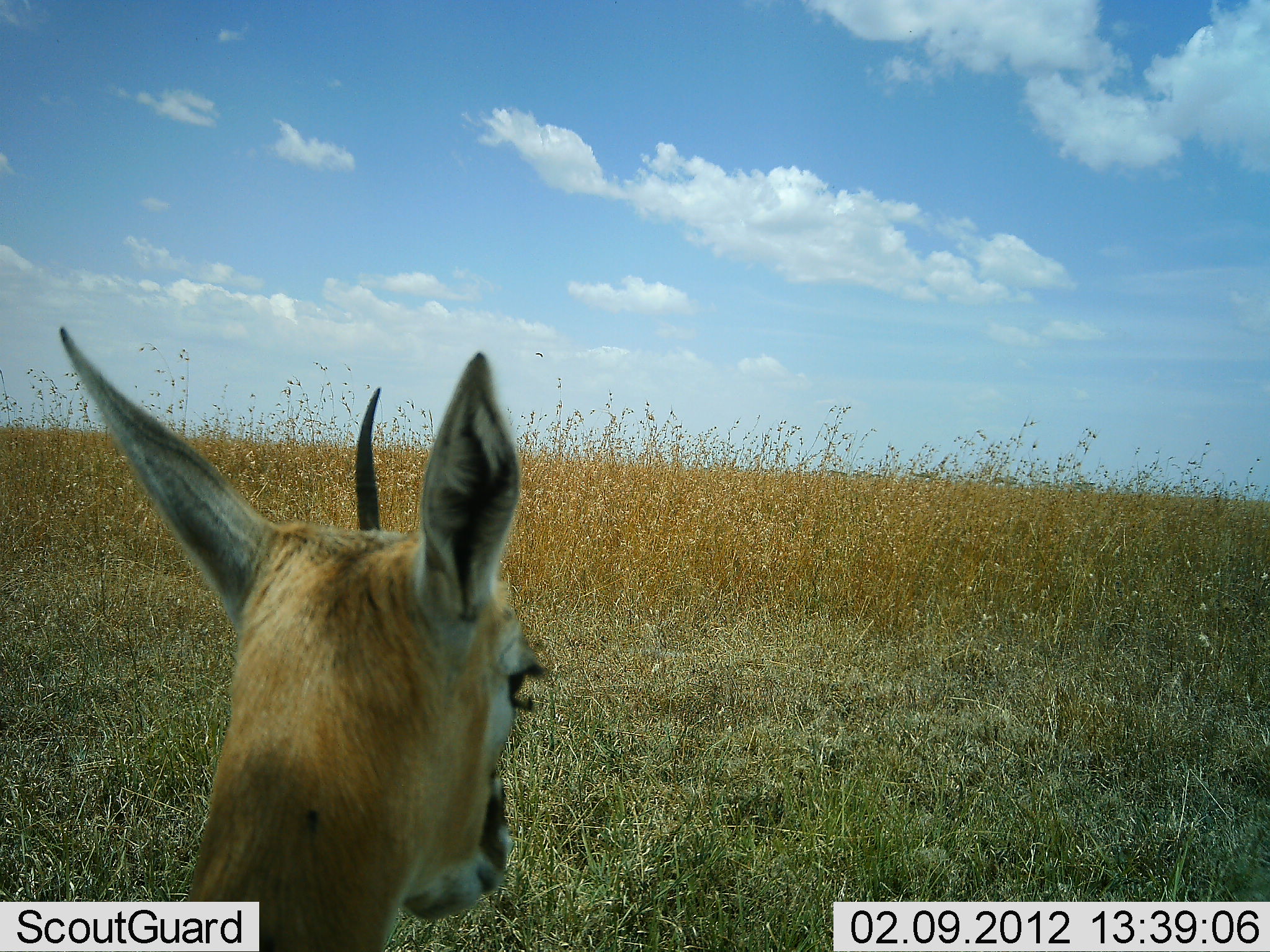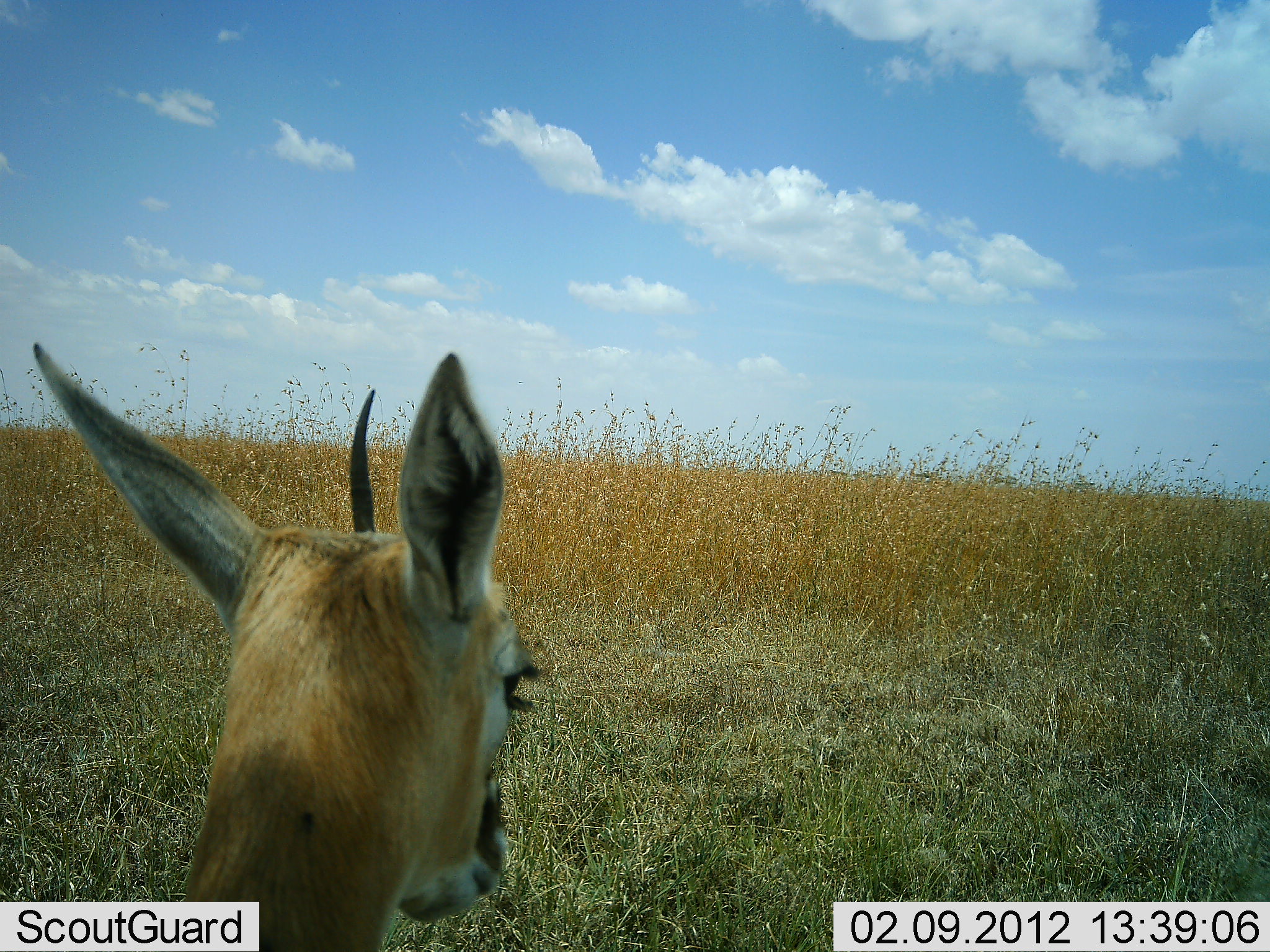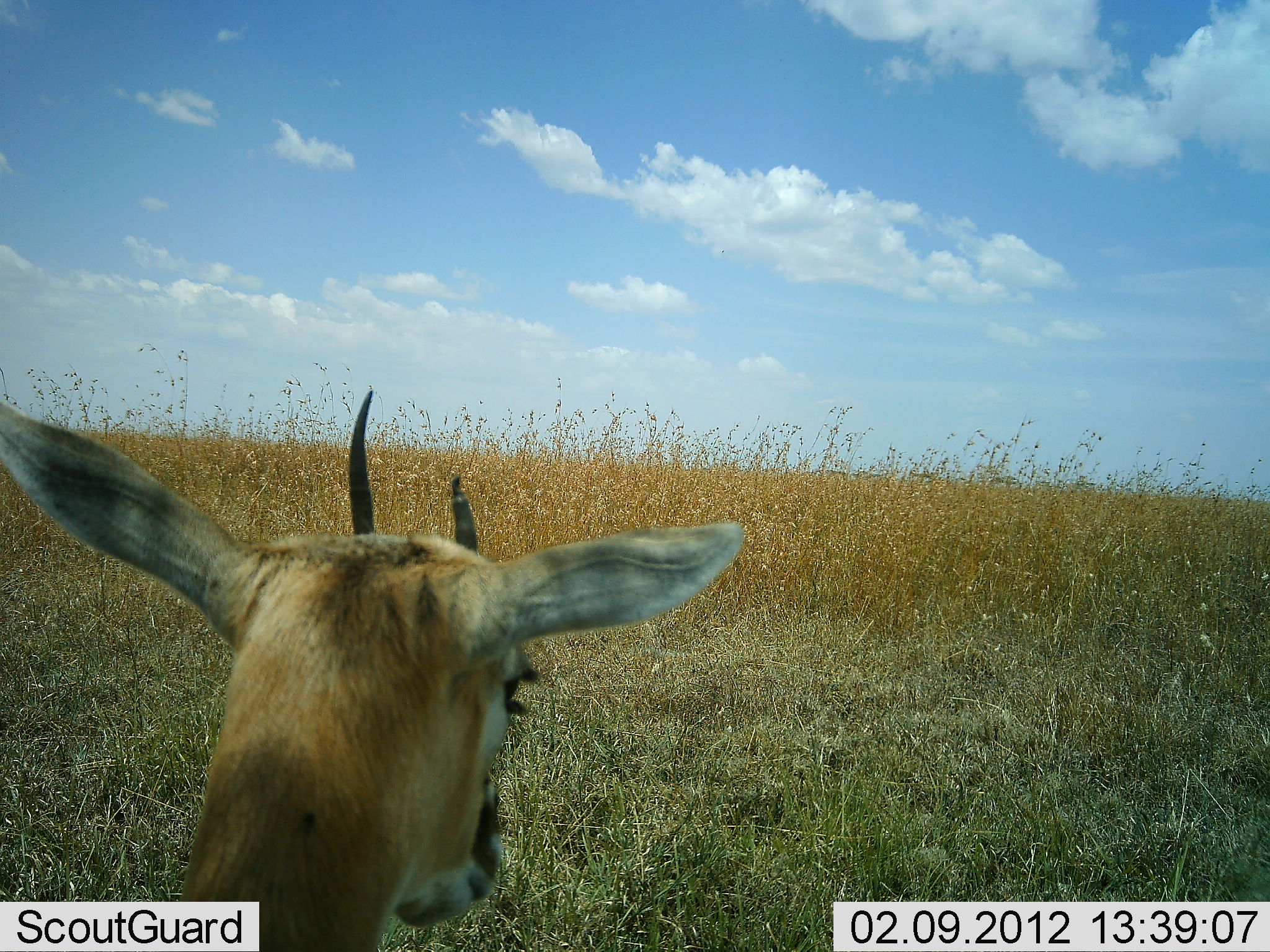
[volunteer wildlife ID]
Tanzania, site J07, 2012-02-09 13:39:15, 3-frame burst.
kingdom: Animalia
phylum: Chordata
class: Mammalia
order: Artiodactyla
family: Bovidae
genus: Eudorcas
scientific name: Eudorcas thomsonii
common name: thomson's gazelle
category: gazellethomsons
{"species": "gazellethomsons (thomson's gazelle) (Eudorcas thomsonii)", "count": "1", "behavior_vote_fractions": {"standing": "68%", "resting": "32%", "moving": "0%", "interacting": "0%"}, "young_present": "0%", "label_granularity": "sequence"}